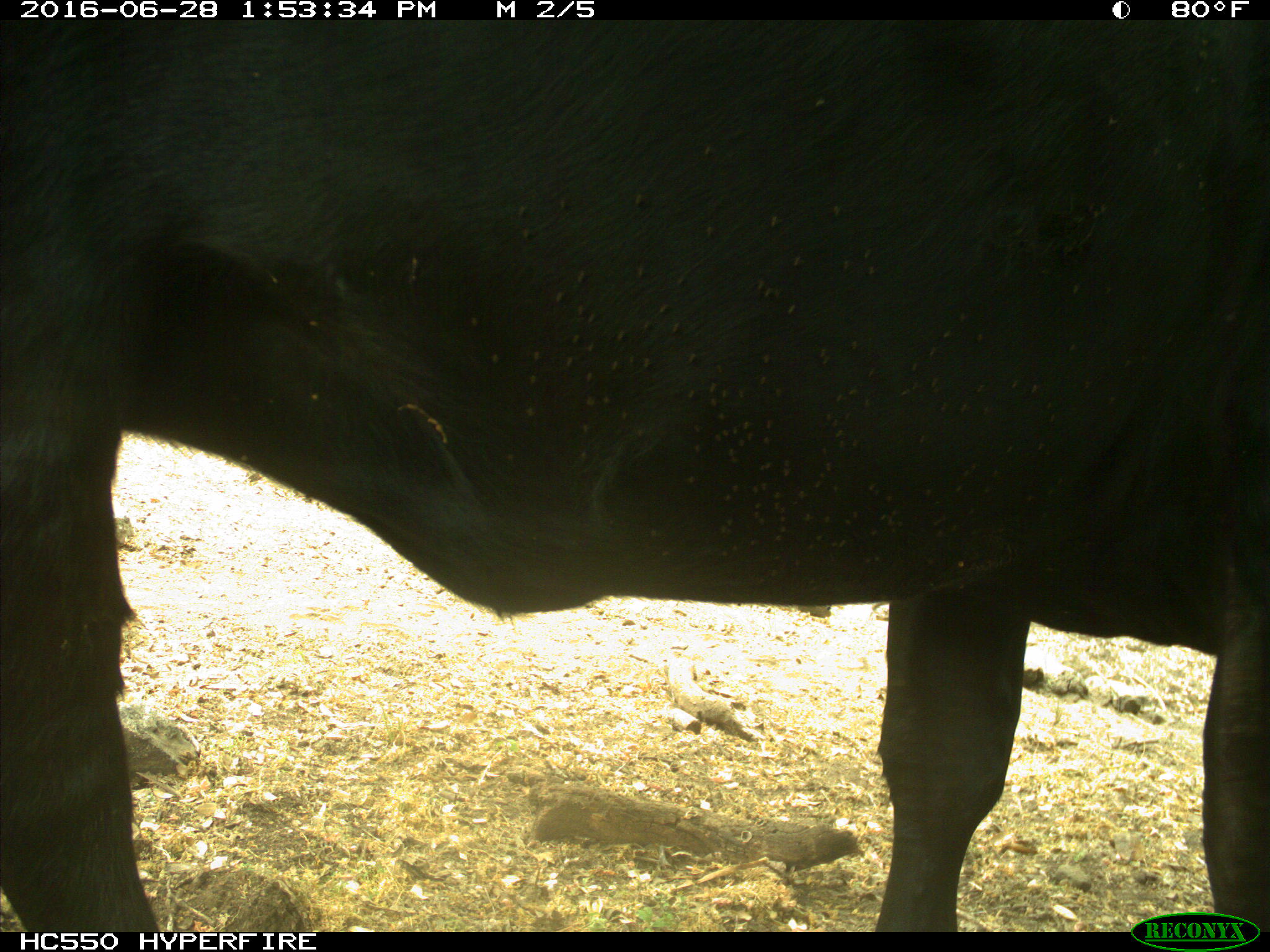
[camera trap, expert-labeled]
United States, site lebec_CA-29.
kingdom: Animalia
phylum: Chordata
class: Mammalia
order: Artiodactyla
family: Bovidae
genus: Bos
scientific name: Bos taurus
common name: domestic cow